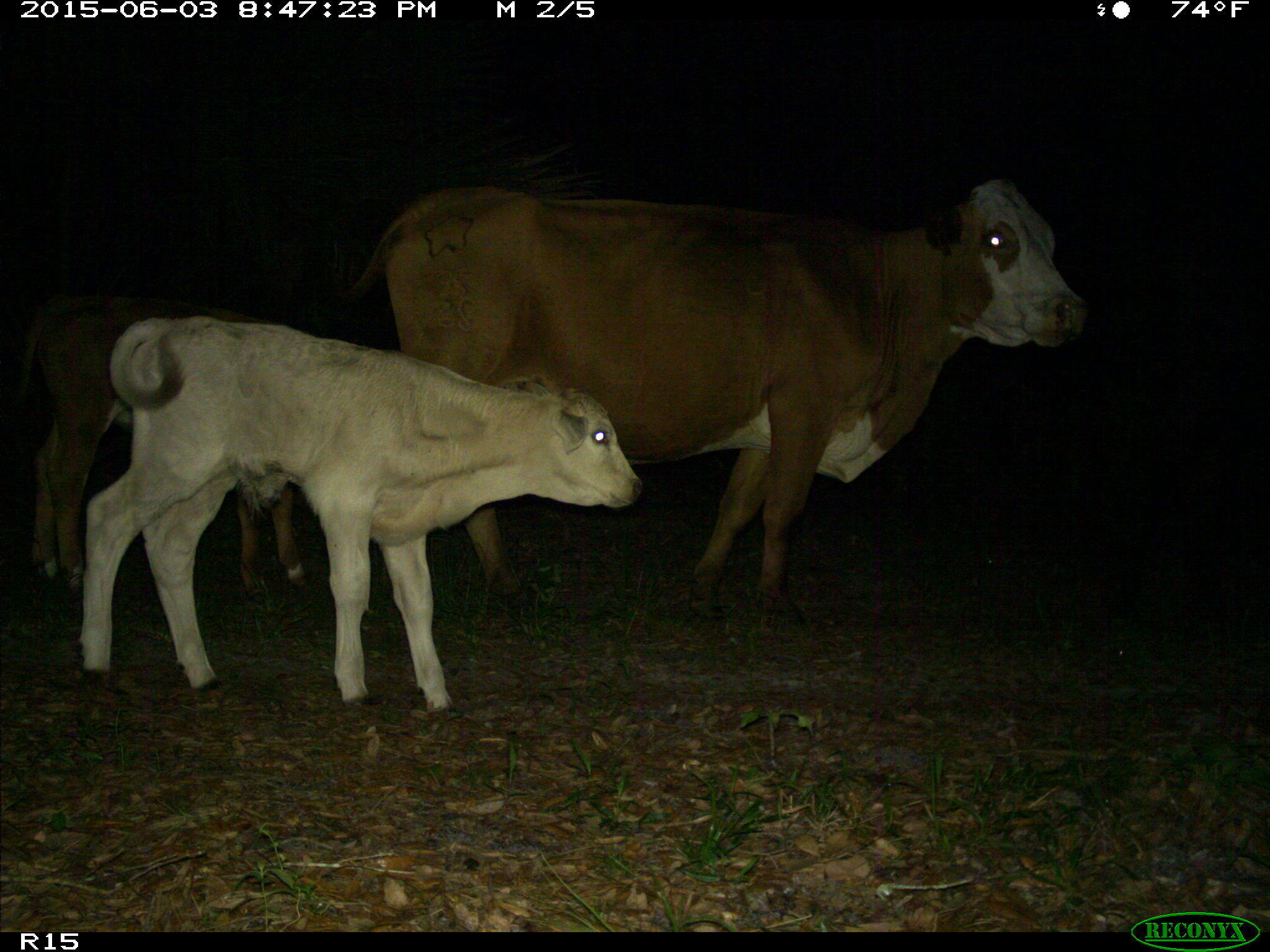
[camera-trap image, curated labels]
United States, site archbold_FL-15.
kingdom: Animalia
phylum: Chordata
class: Mammalia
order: Artiodactyla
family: Bovidae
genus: Bos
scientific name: Bos taurus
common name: domestic cow